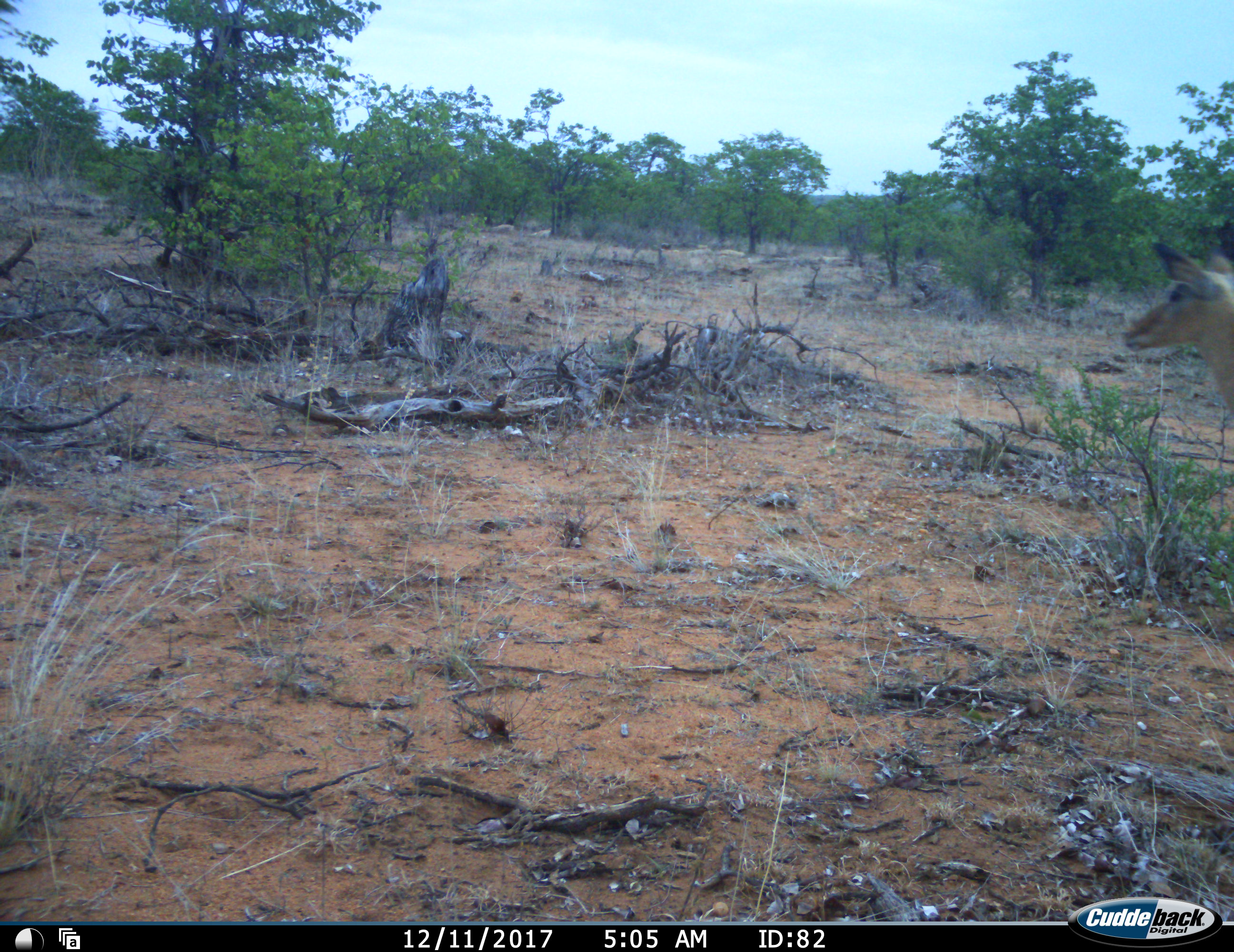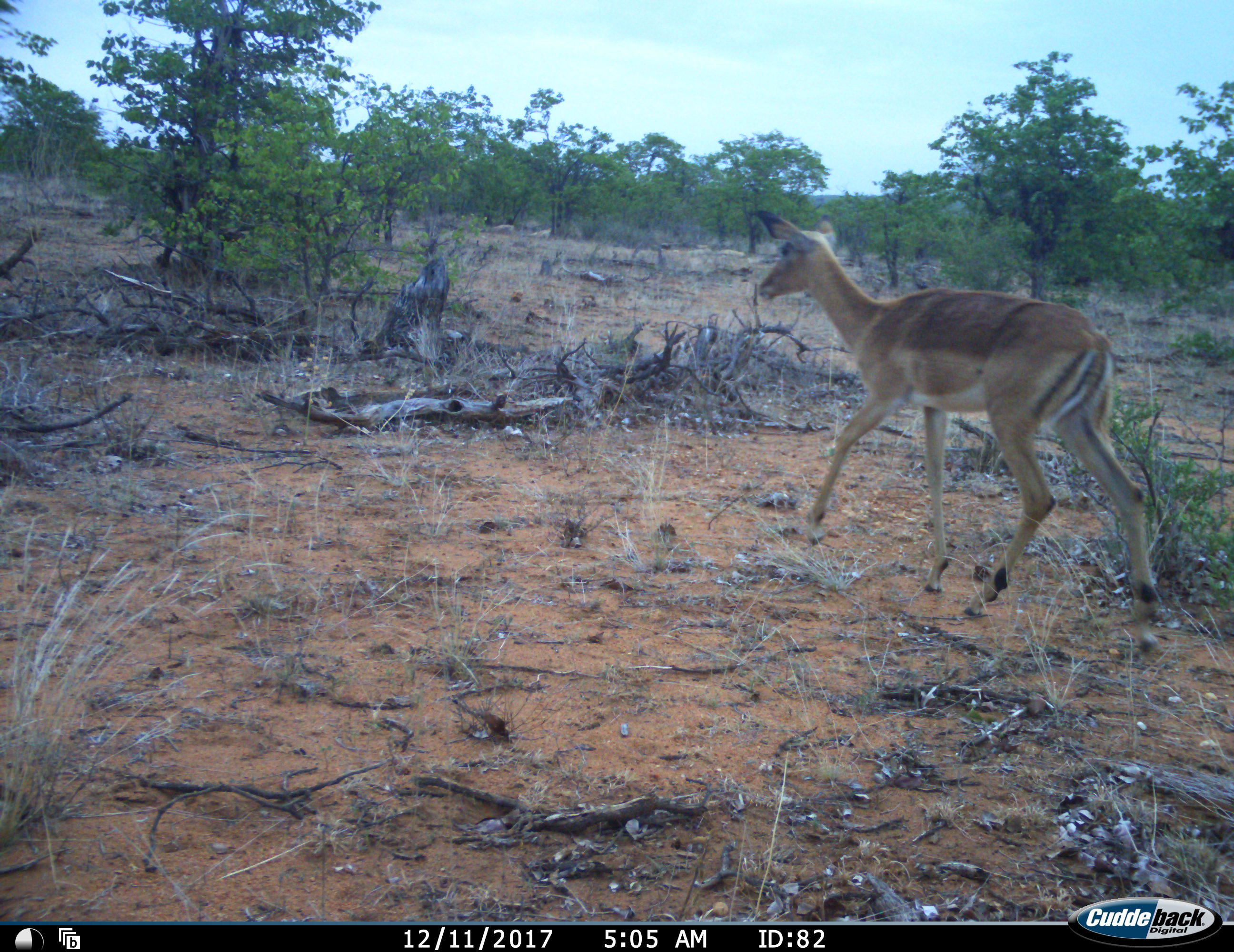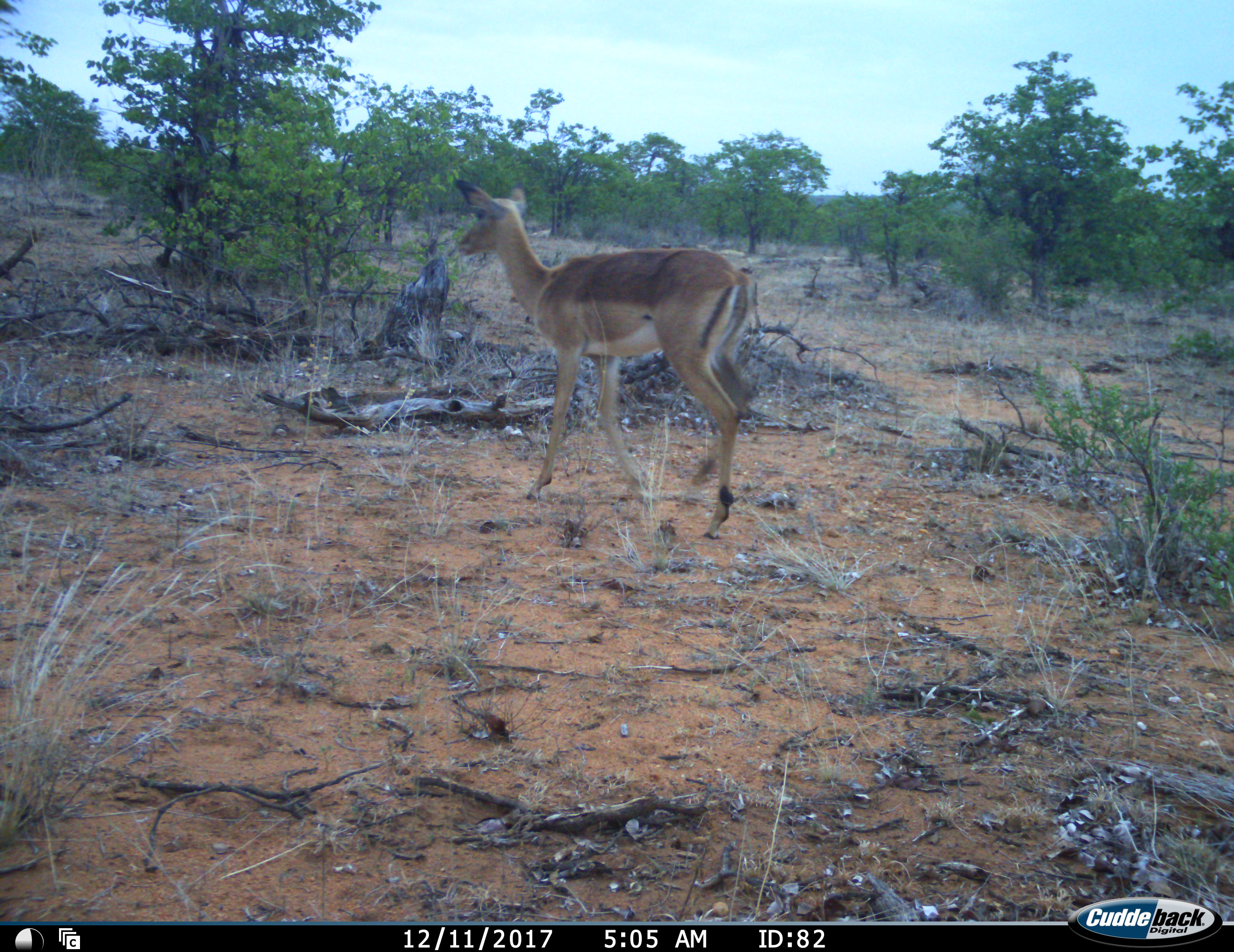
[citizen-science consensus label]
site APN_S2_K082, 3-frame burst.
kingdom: Animalia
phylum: Chordata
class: Mammalia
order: Artiodactyla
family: Bovidae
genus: Aepyceros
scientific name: Aepyceros melampus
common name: impala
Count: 1.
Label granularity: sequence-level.